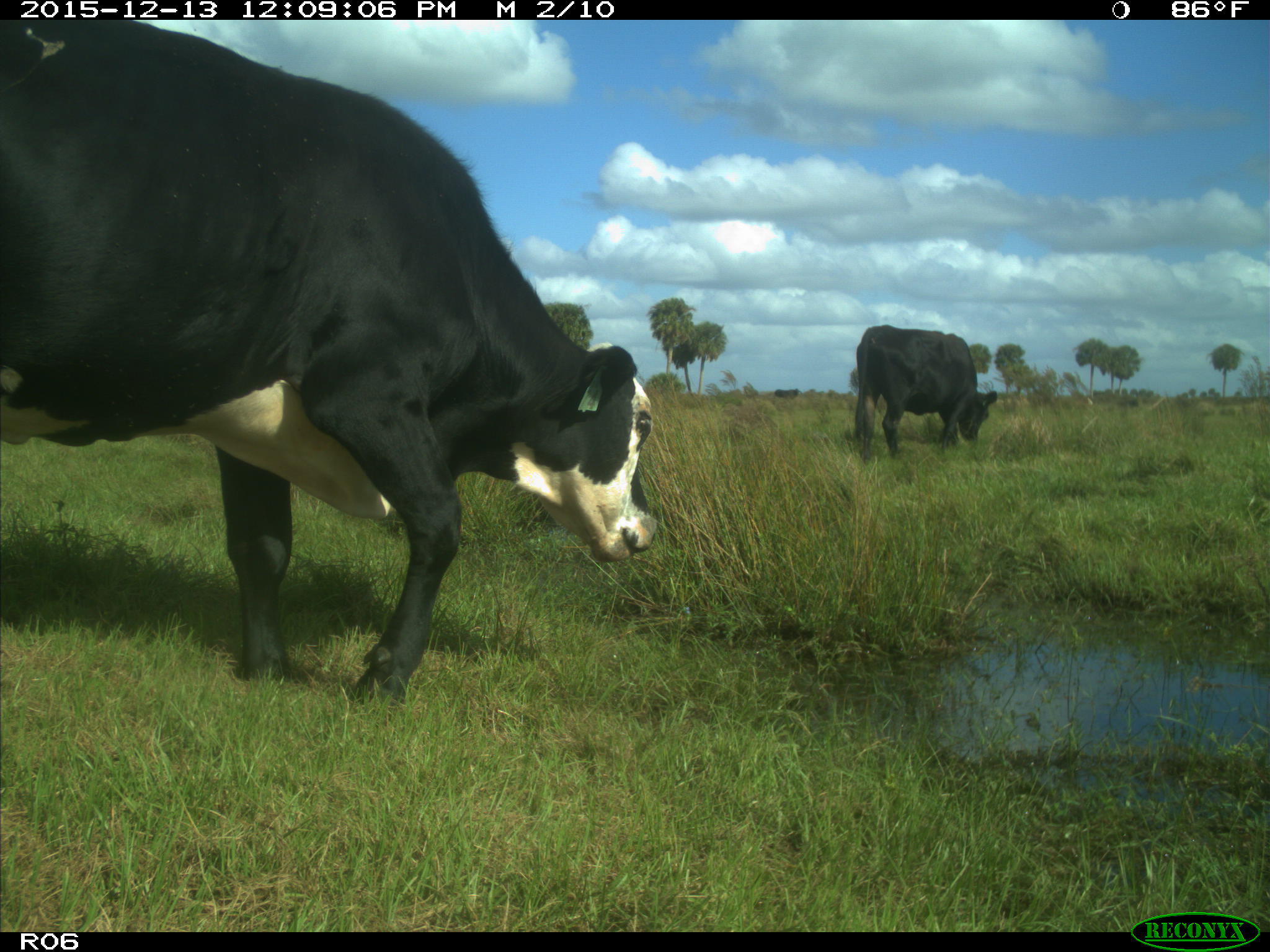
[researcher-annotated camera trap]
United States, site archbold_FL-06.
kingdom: Animalia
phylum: Chordata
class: Mammalia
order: Artiodactyla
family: Bovidae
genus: Bos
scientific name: Bos taurus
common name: domestic cow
Bos taurus (domestic cow).